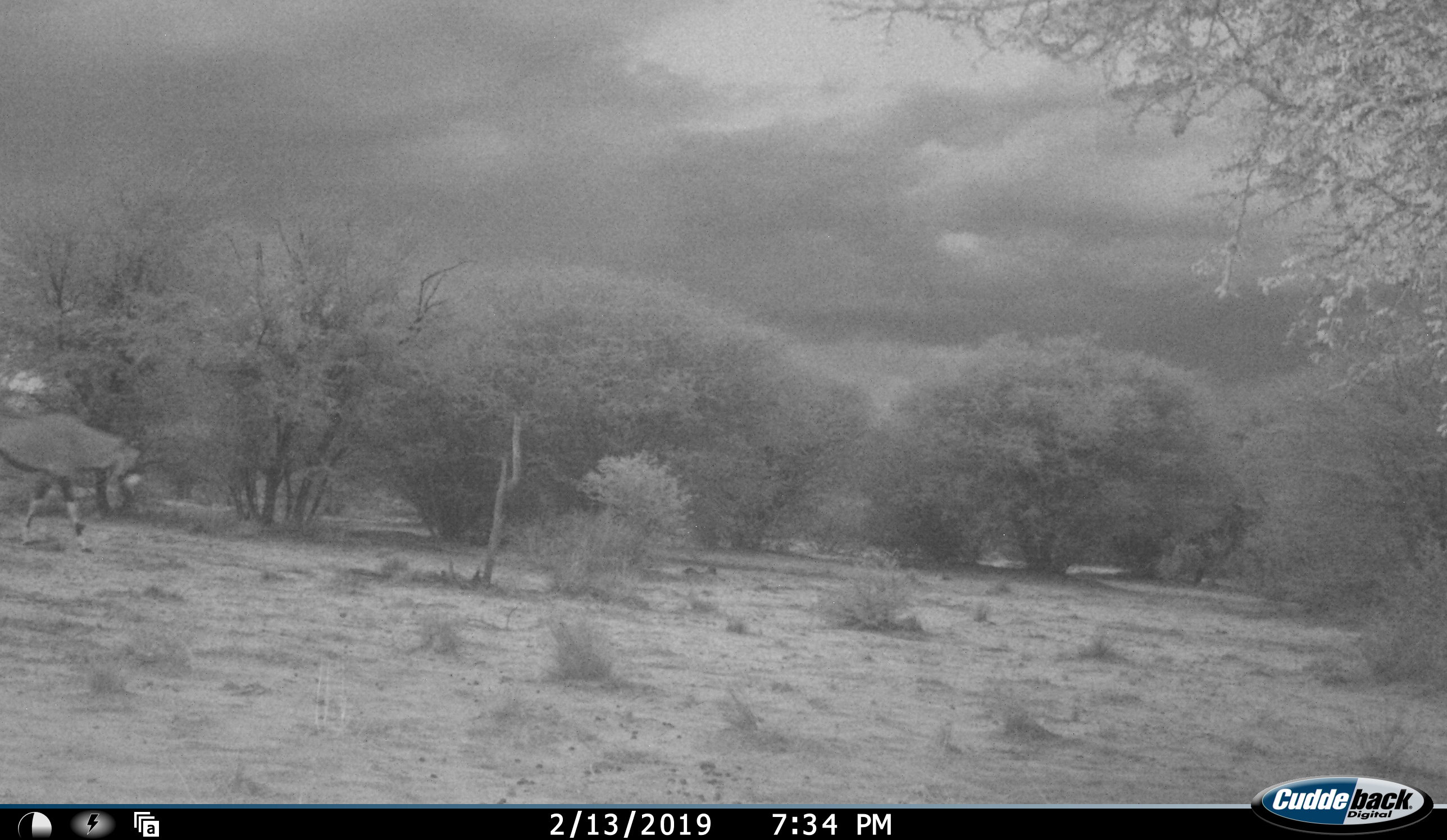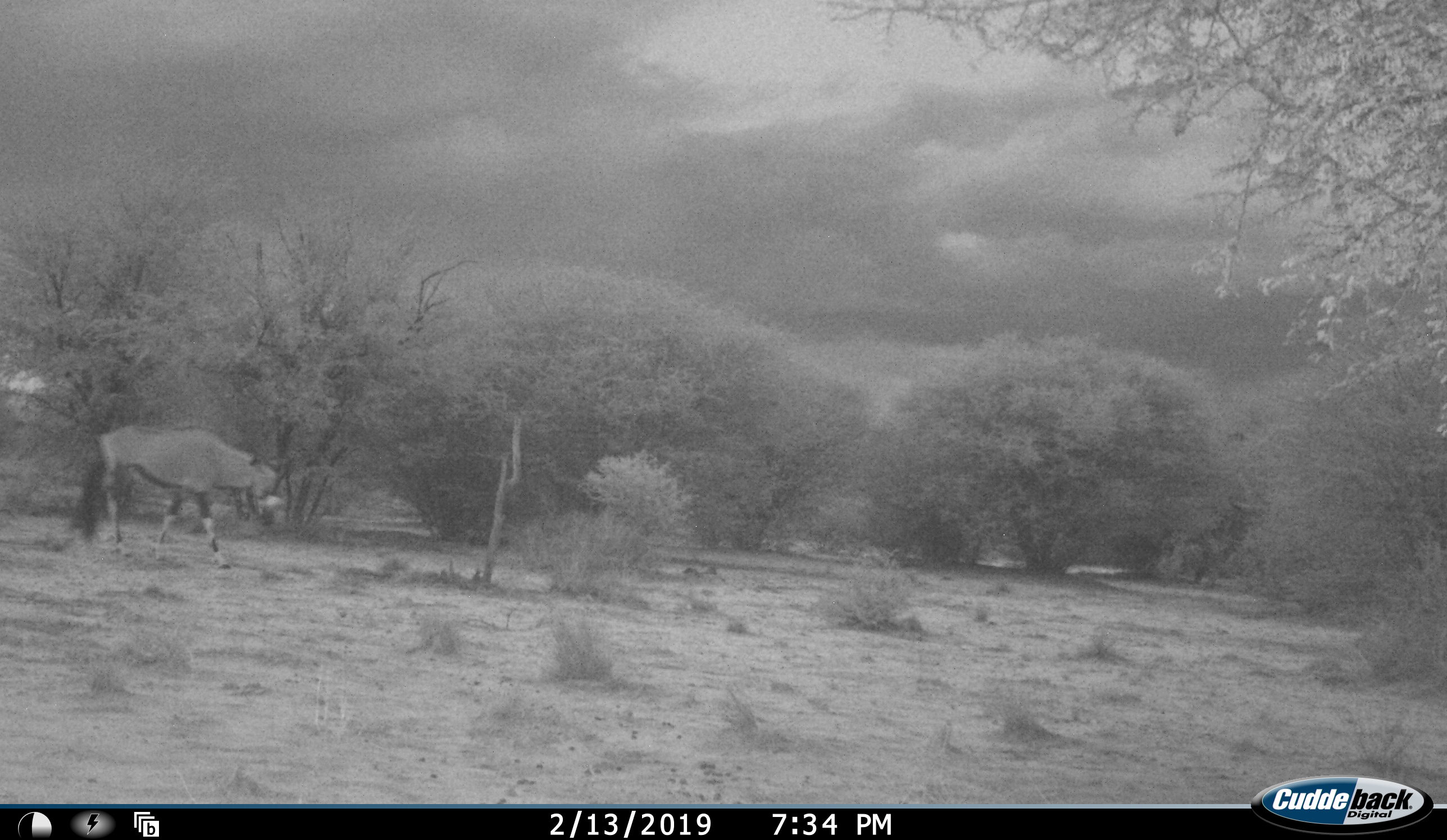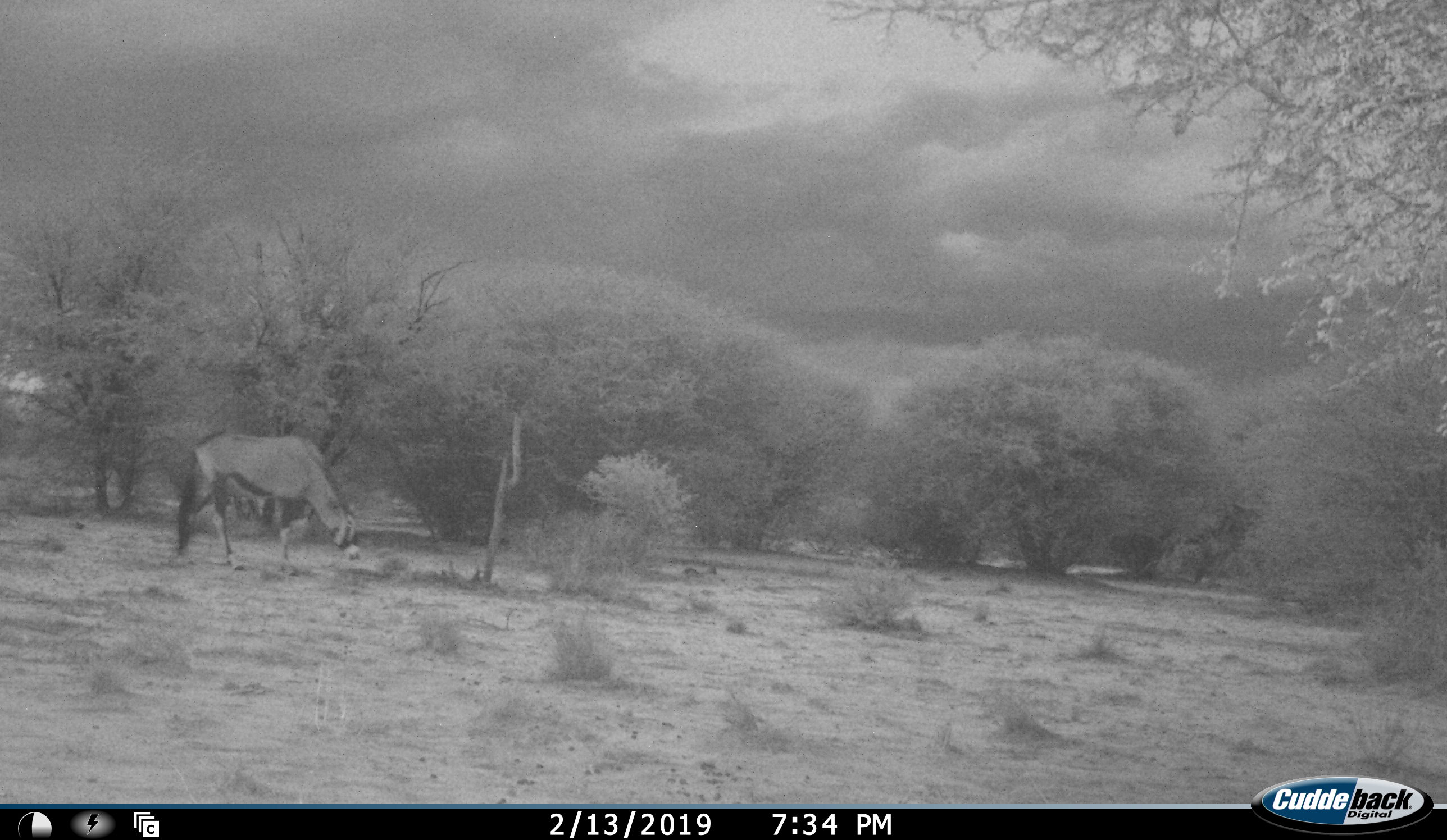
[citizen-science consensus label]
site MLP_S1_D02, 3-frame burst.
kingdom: Animalia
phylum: Chordata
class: Mammalia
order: Artiodactyla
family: Bovidae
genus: Oryx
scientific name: Oryx gazella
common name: gemsbok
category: oryx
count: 1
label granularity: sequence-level